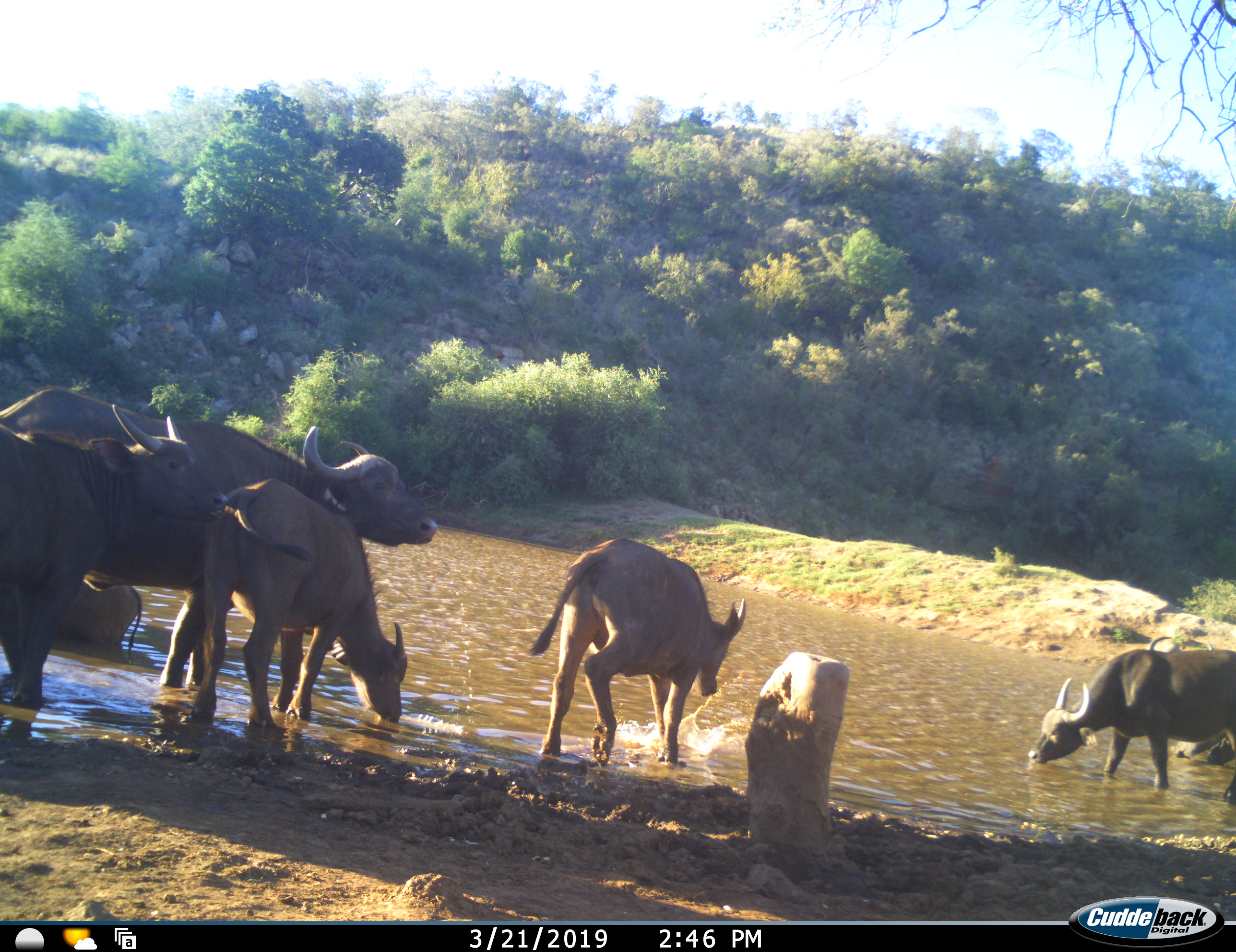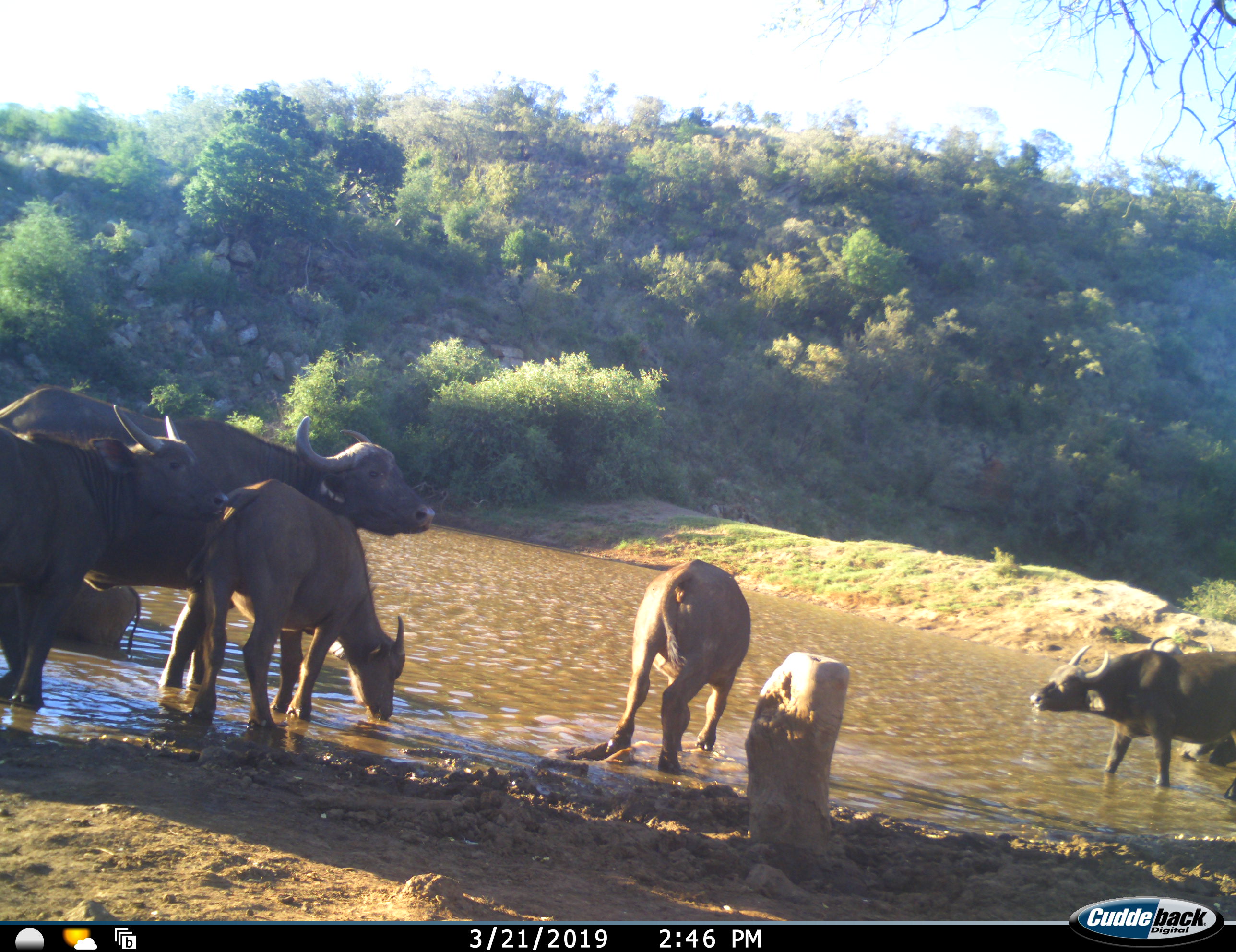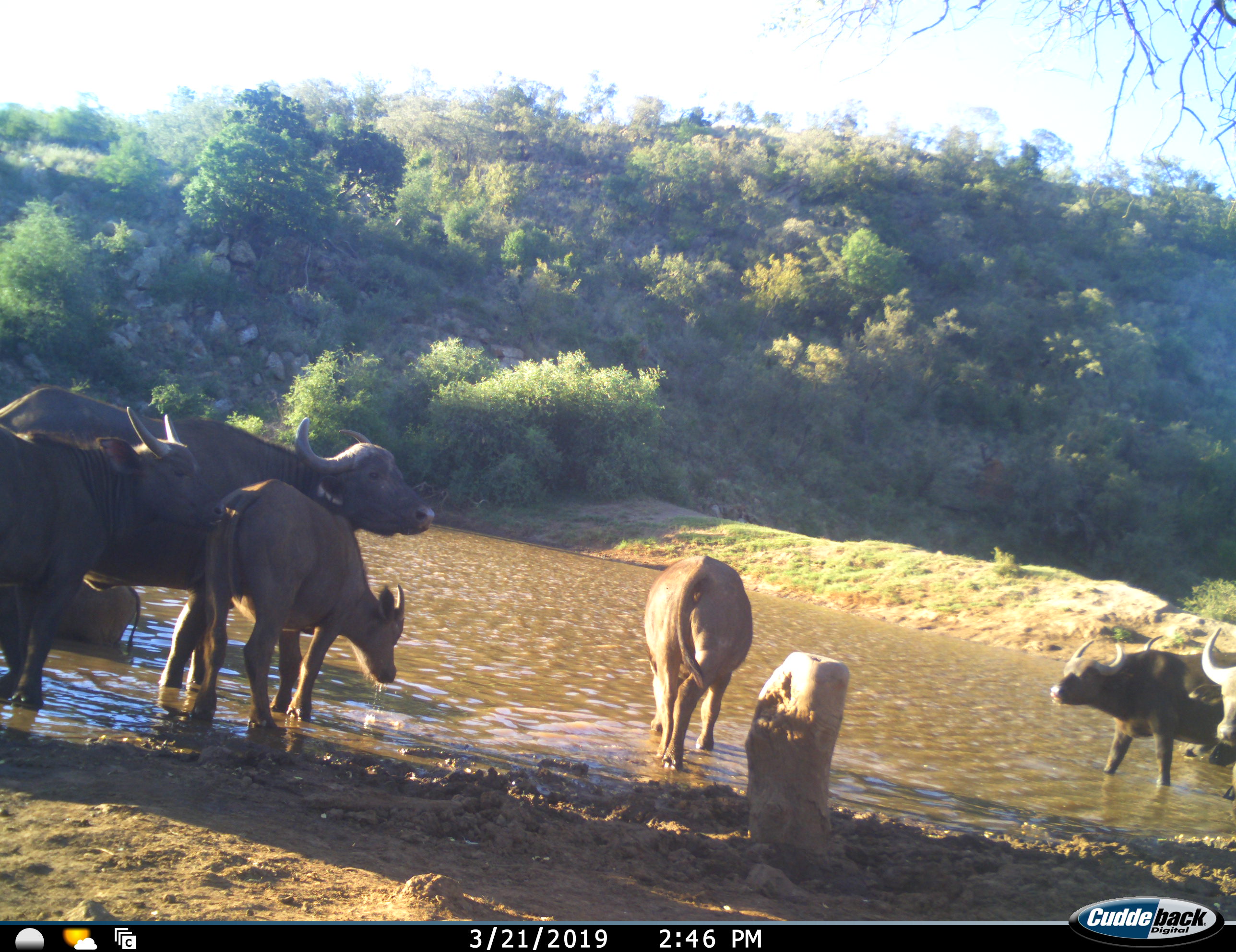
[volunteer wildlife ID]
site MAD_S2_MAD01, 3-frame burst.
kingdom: Animalia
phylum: Chordata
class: Mammalia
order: Artiodactyla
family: Bovidae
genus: Syncerus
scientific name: Syncerus caffer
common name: african buffalo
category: buffalo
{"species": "buffalo (african buffalo) (Syncerus caffer)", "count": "7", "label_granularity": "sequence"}